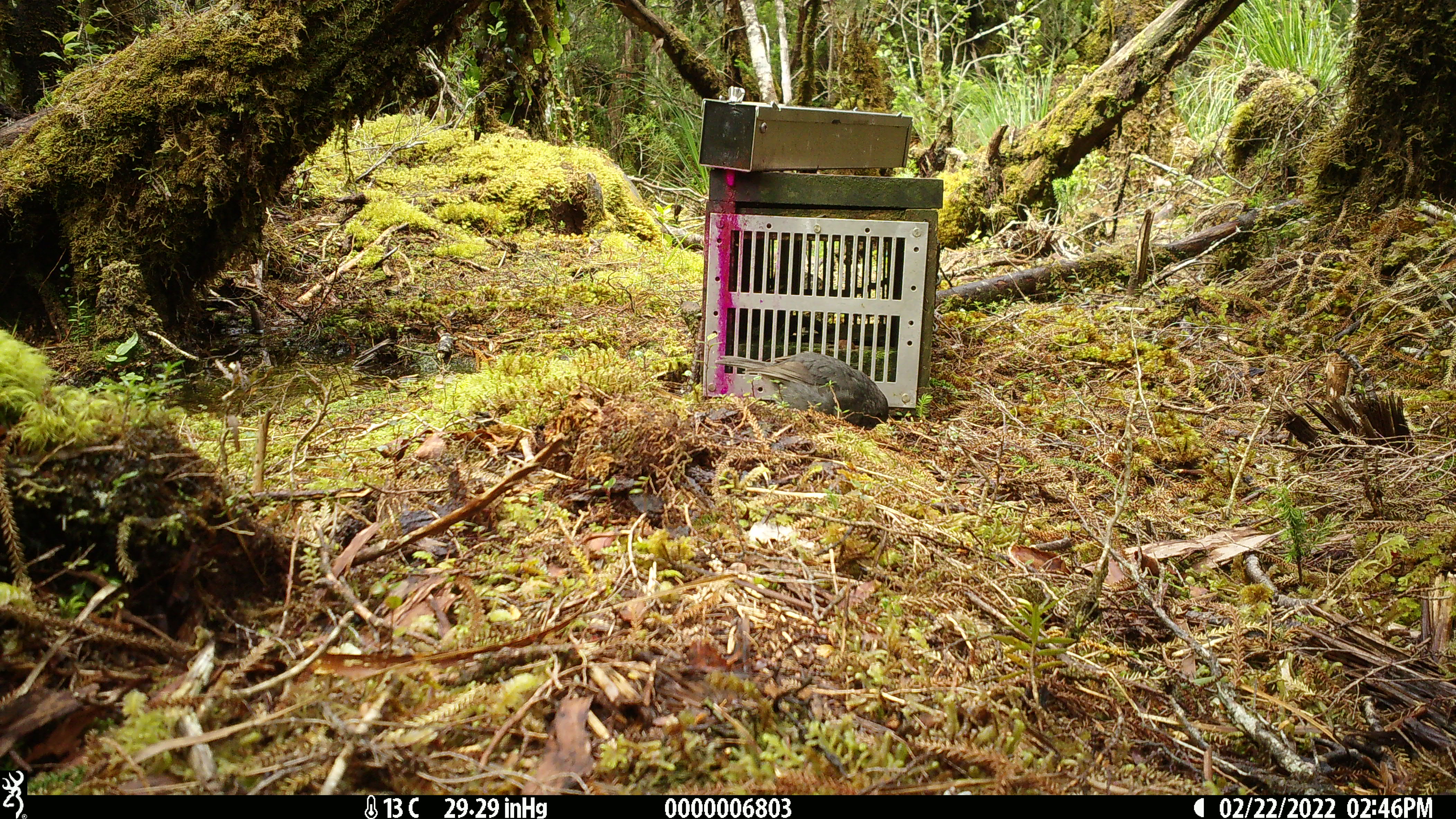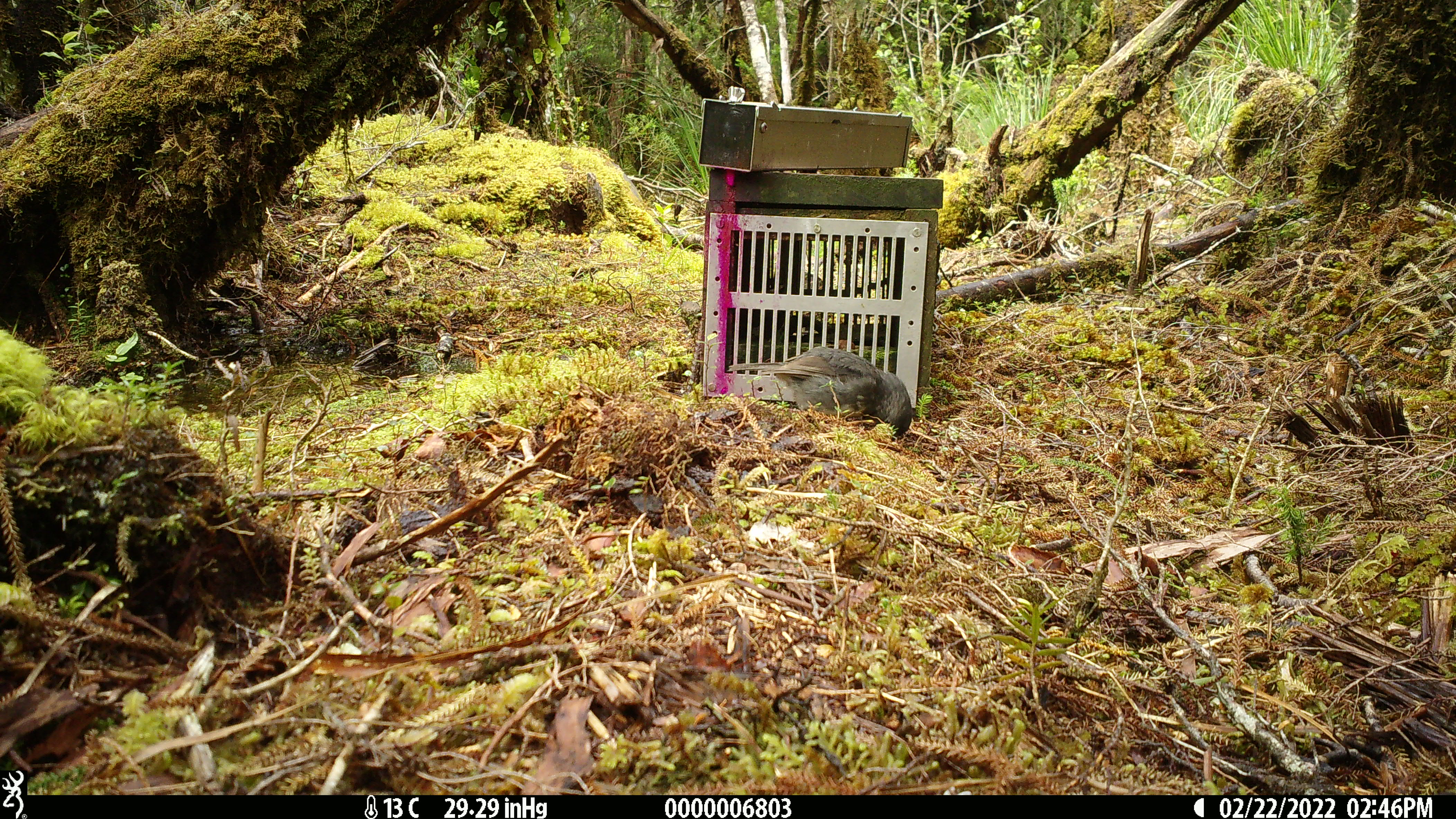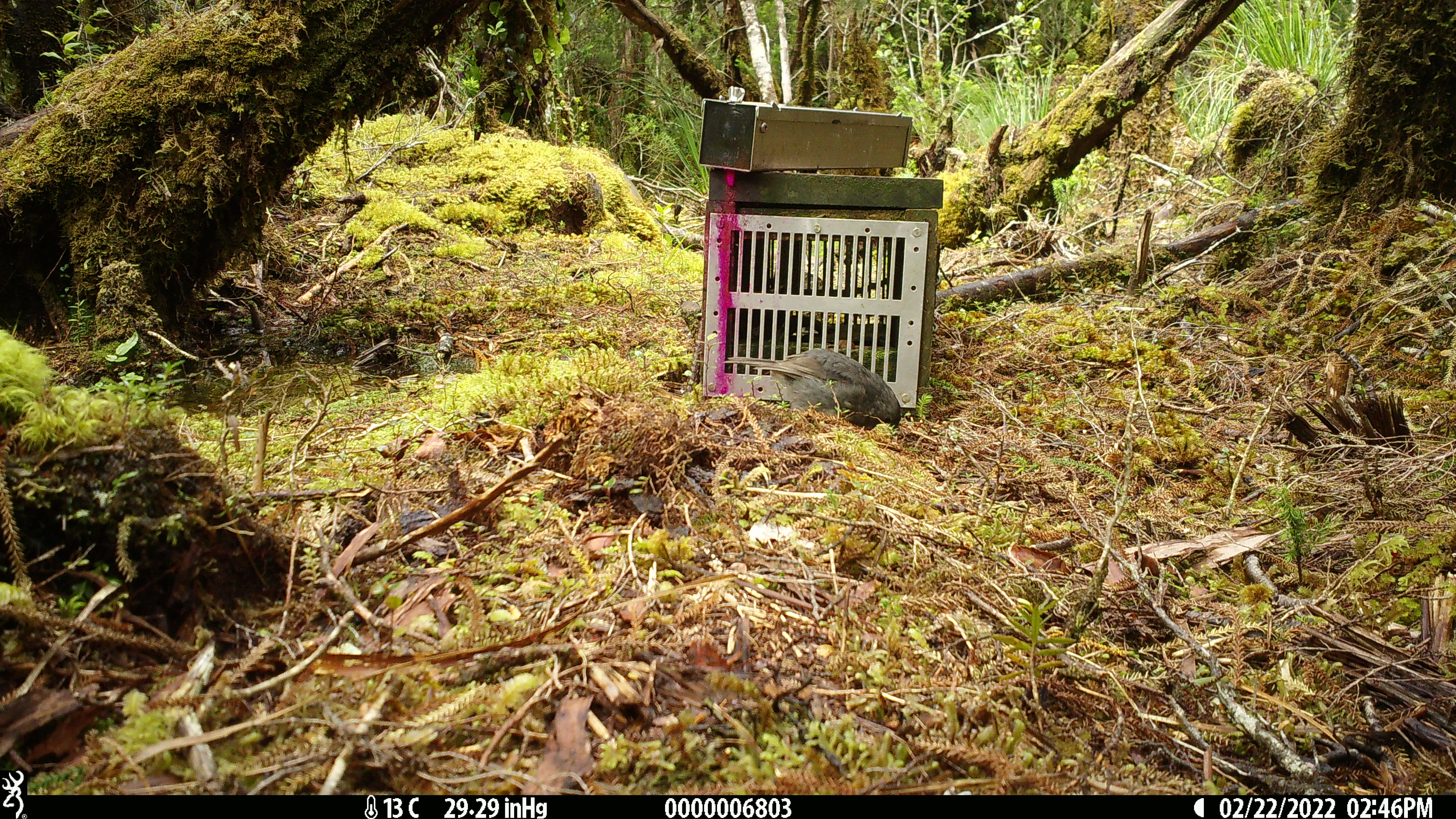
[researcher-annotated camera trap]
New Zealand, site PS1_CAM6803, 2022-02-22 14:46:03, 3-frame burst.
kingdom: Animalia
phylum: Chordata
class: Aves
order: Passeriformes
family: Petroicidae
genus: Petroica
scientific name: Petroica australis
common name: new zealand robin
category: robin